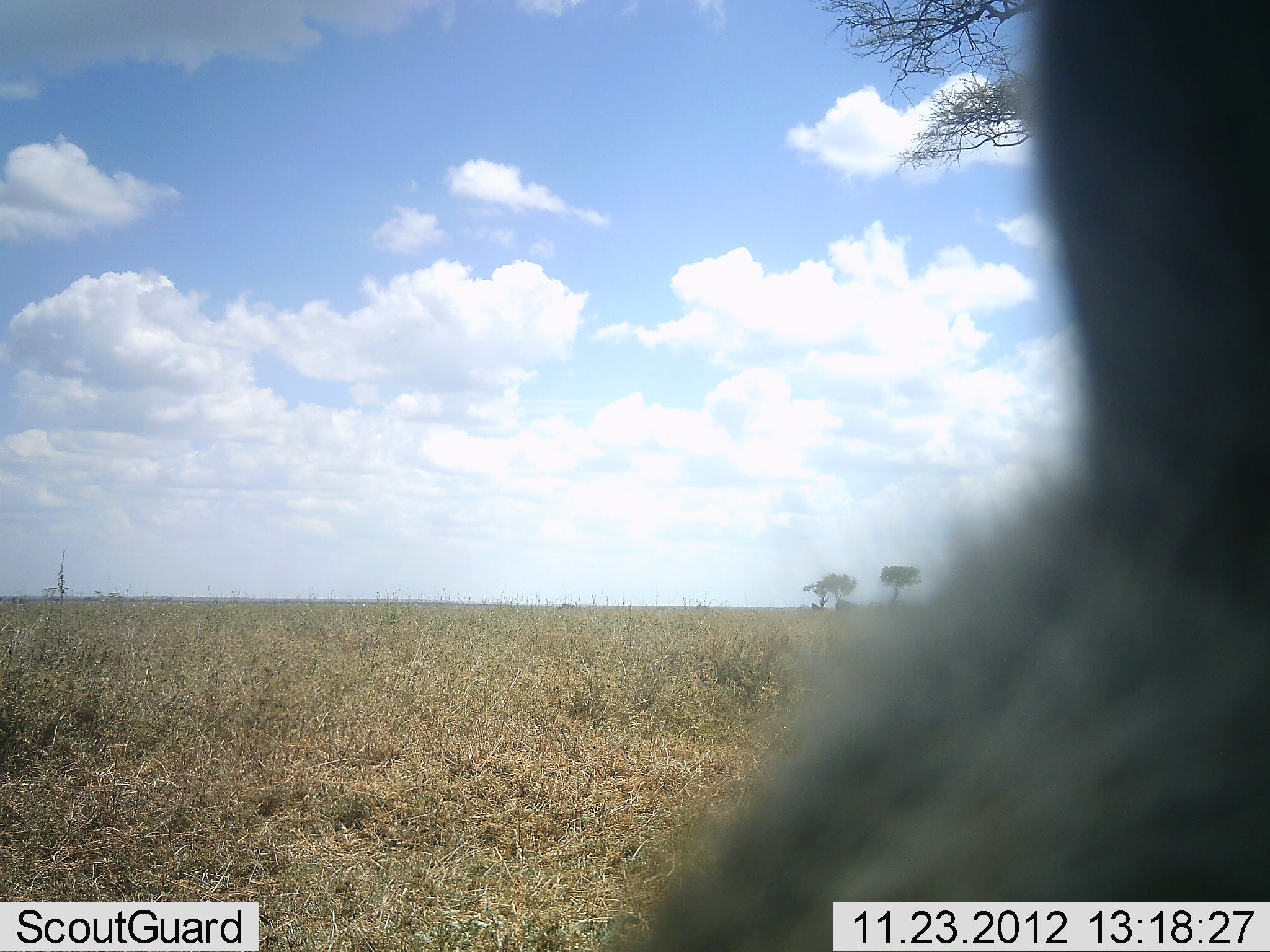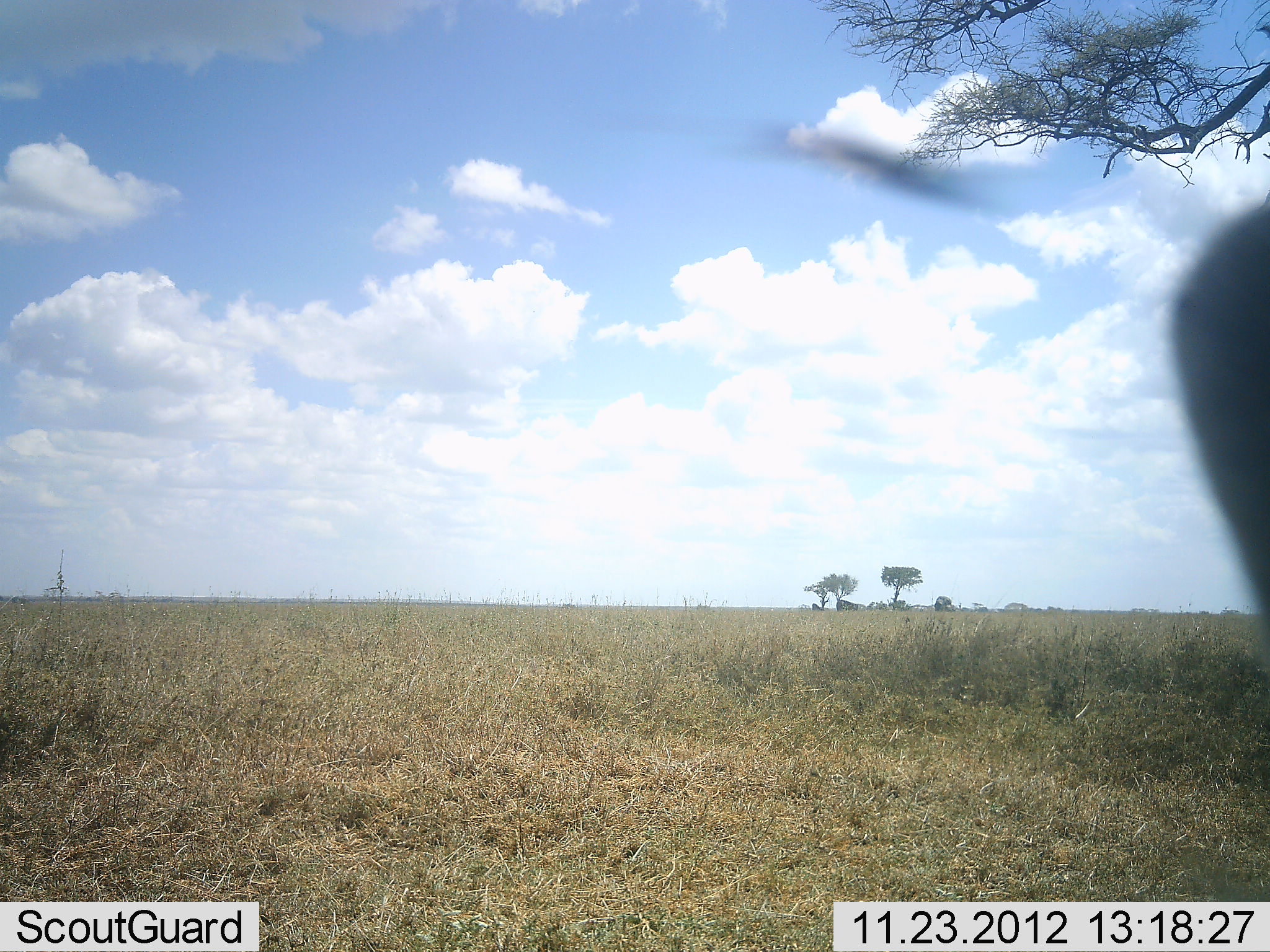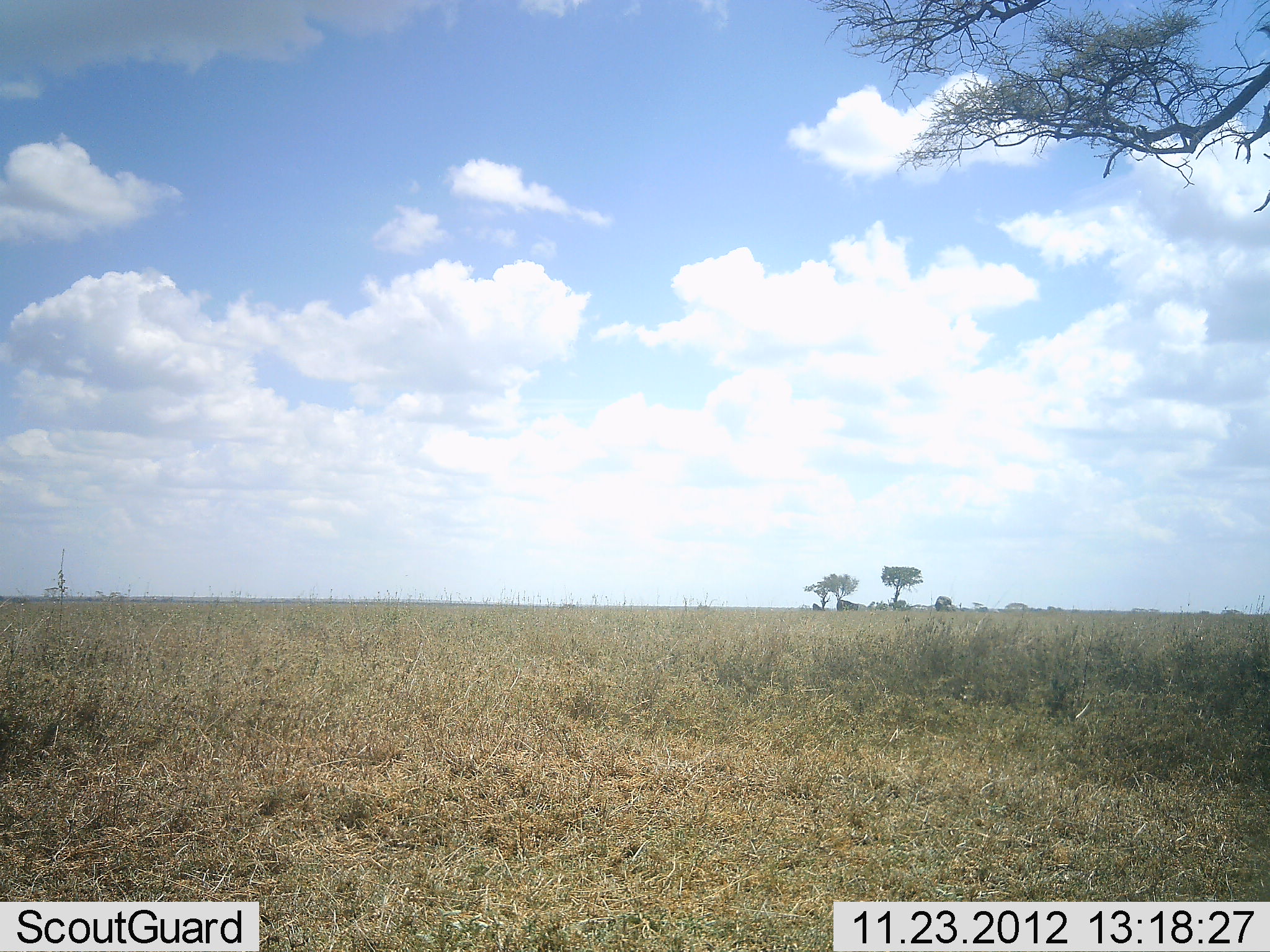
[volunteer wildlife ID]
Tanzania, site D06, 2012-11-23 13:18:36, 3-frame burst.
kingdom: Animalia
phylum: Chordata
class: Mammalia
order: Carnivora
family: Hyaenidae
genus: Crocuta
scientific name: Crocuta crocuta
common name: spotted hyena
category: hyenaspotted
Hyenaspotted (spotted hyena) (Crocuta crocuta), count 1. Behavior (volunteer vote fractions): standing 0%, resting 0%, moving 100%, interacting 0%. Young present (vote fraction): 0%. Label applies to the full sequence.